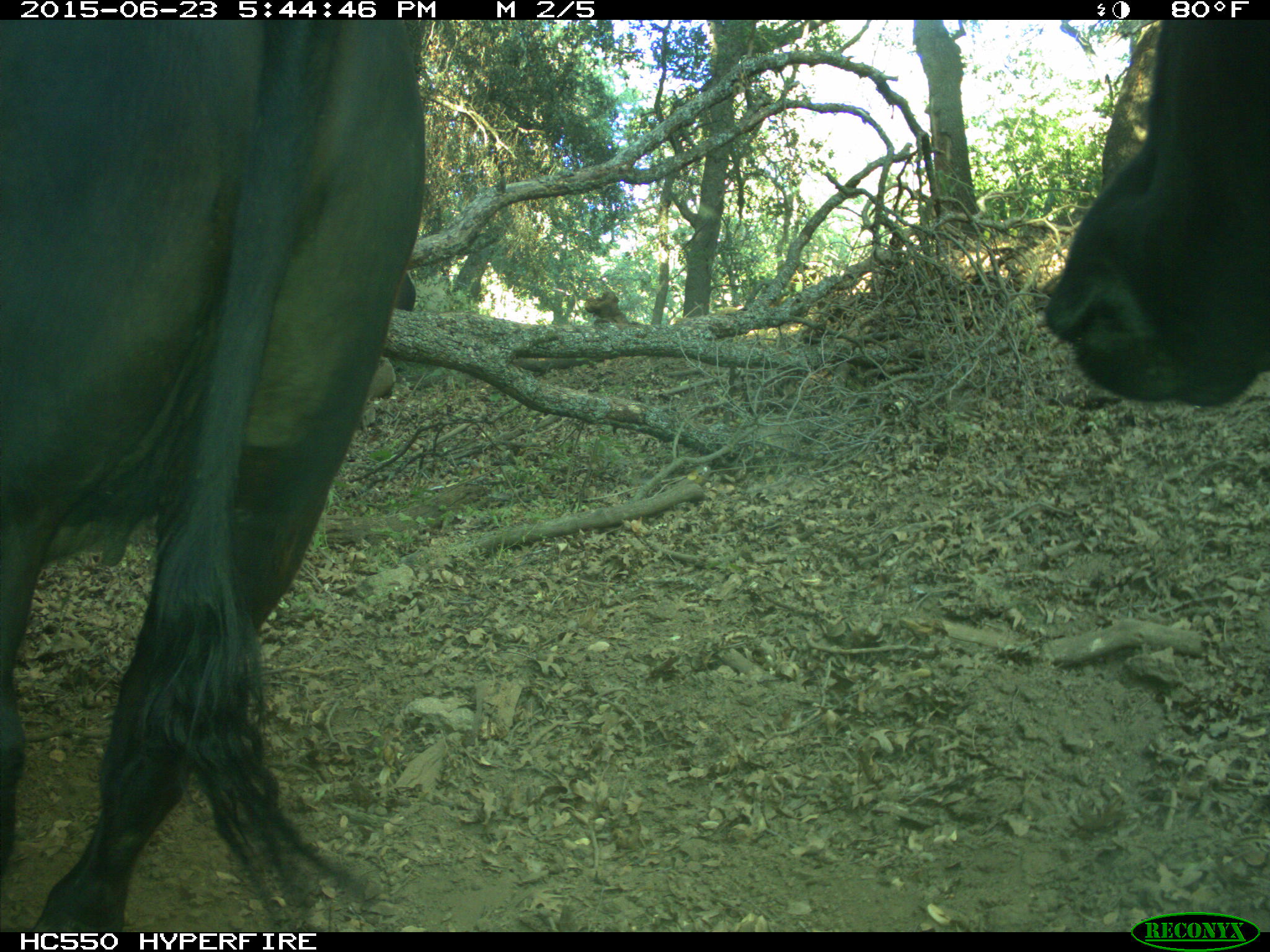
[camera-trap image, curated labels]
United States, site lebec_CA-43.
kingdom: Animalia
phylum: Chordata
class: Mammalia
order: Artiodactyla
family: Bovidae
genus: Bos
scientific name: Bos taurus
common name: domestic cow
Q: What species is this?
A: Bos taurus (domestic cow).